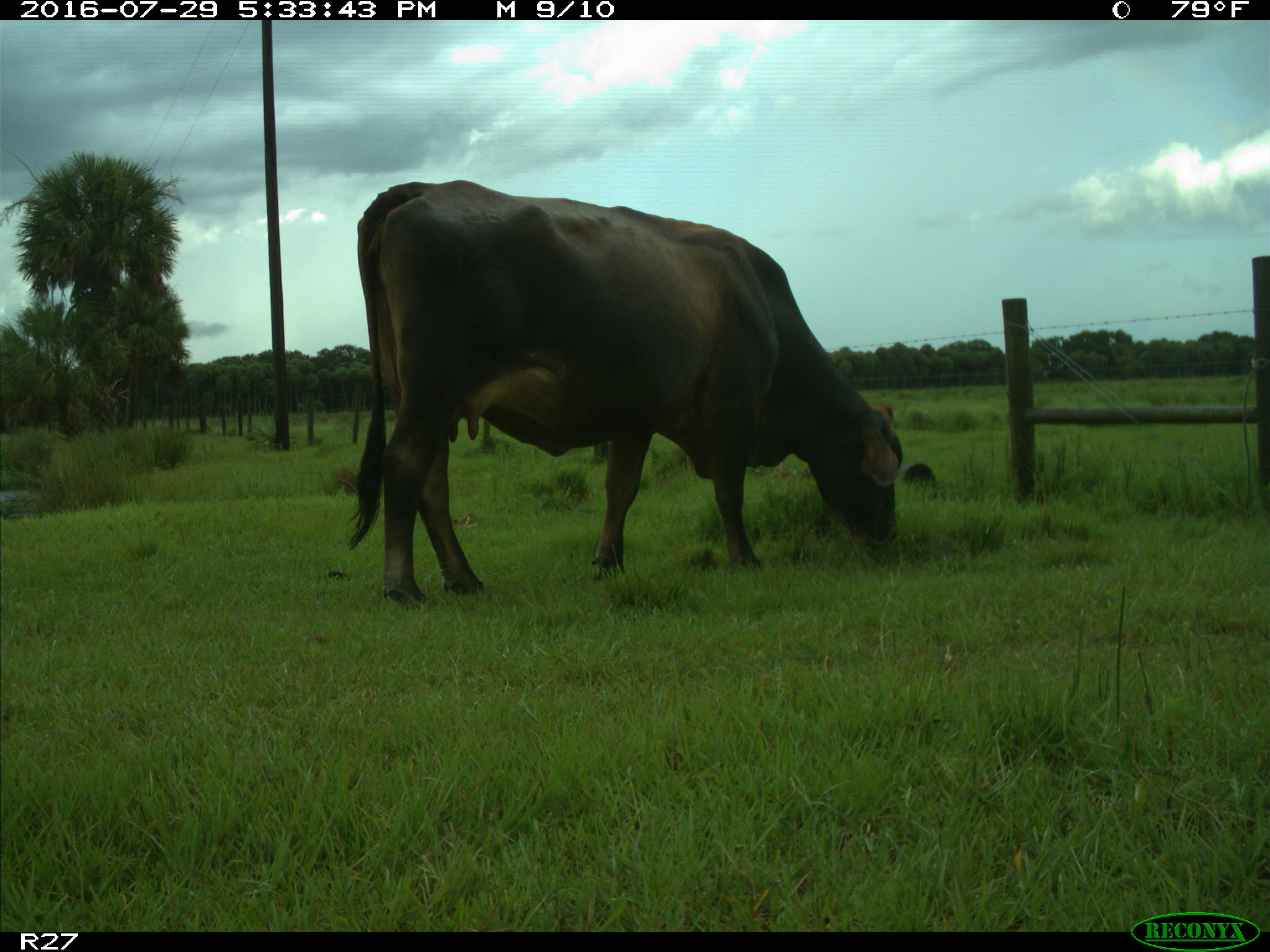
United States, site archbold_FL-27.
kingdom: Animalia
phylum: Chordata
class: Mammalia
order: Artiodactyla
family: Bovidae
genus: Bos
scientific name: Bos taurus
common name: domestic cow